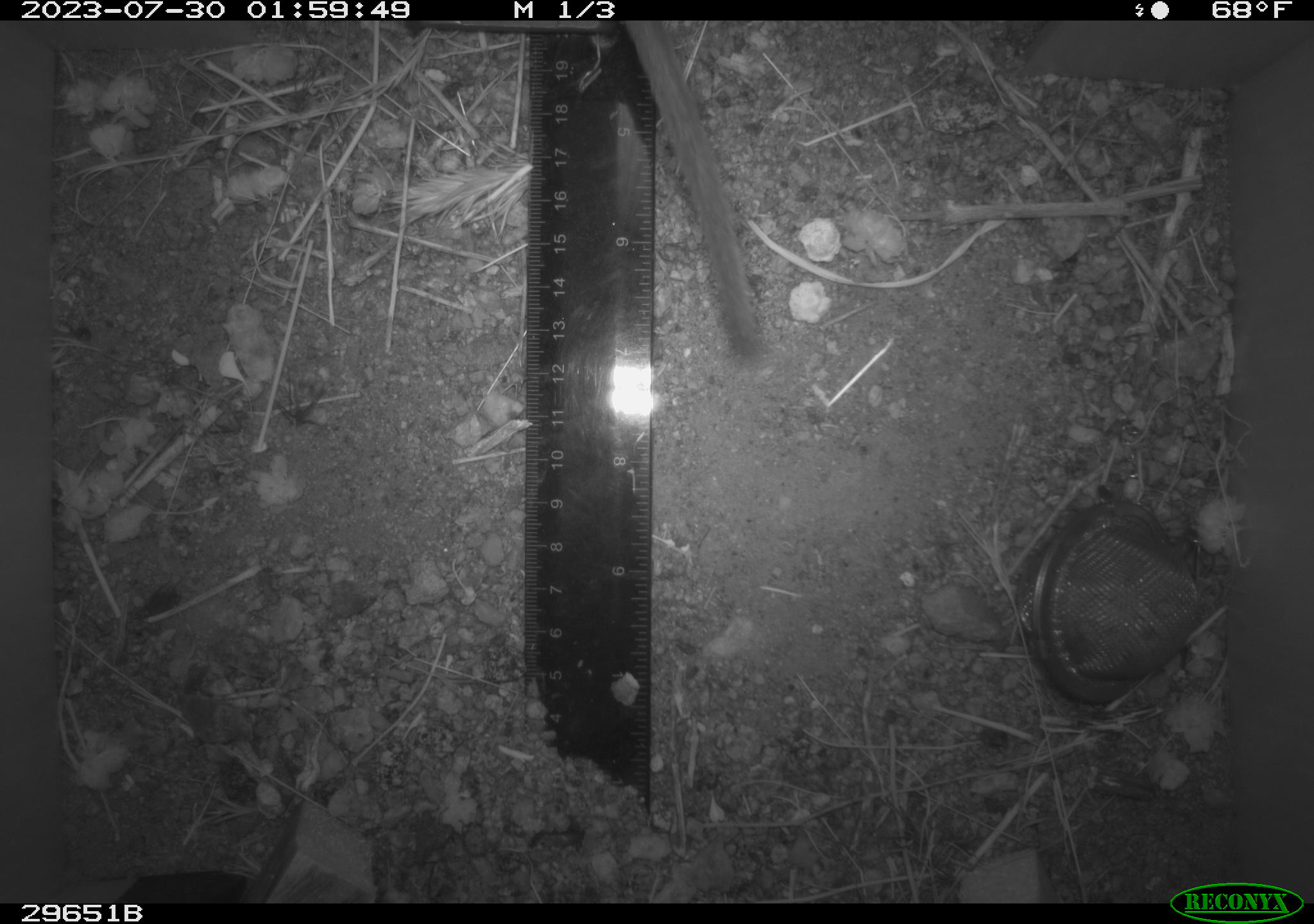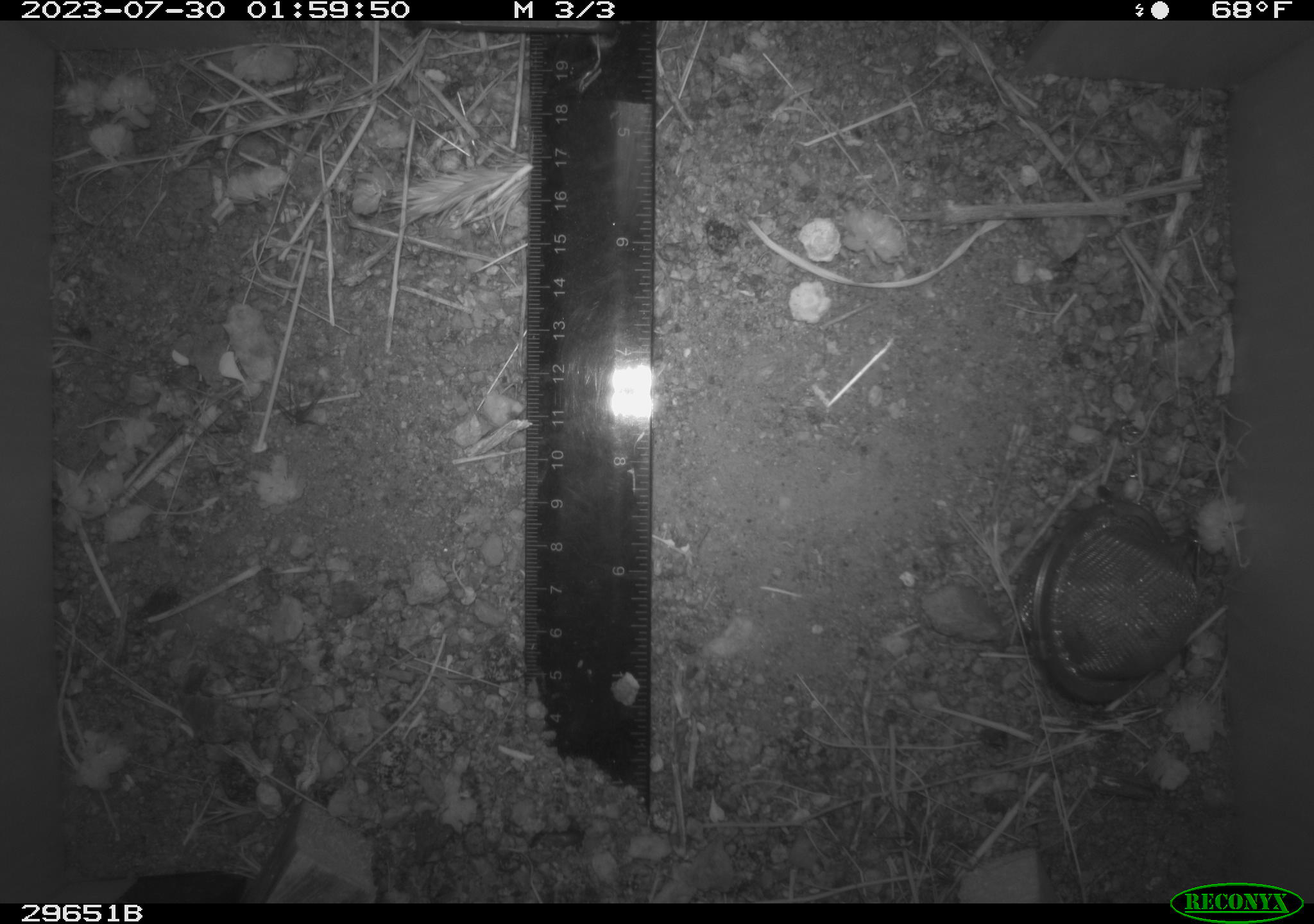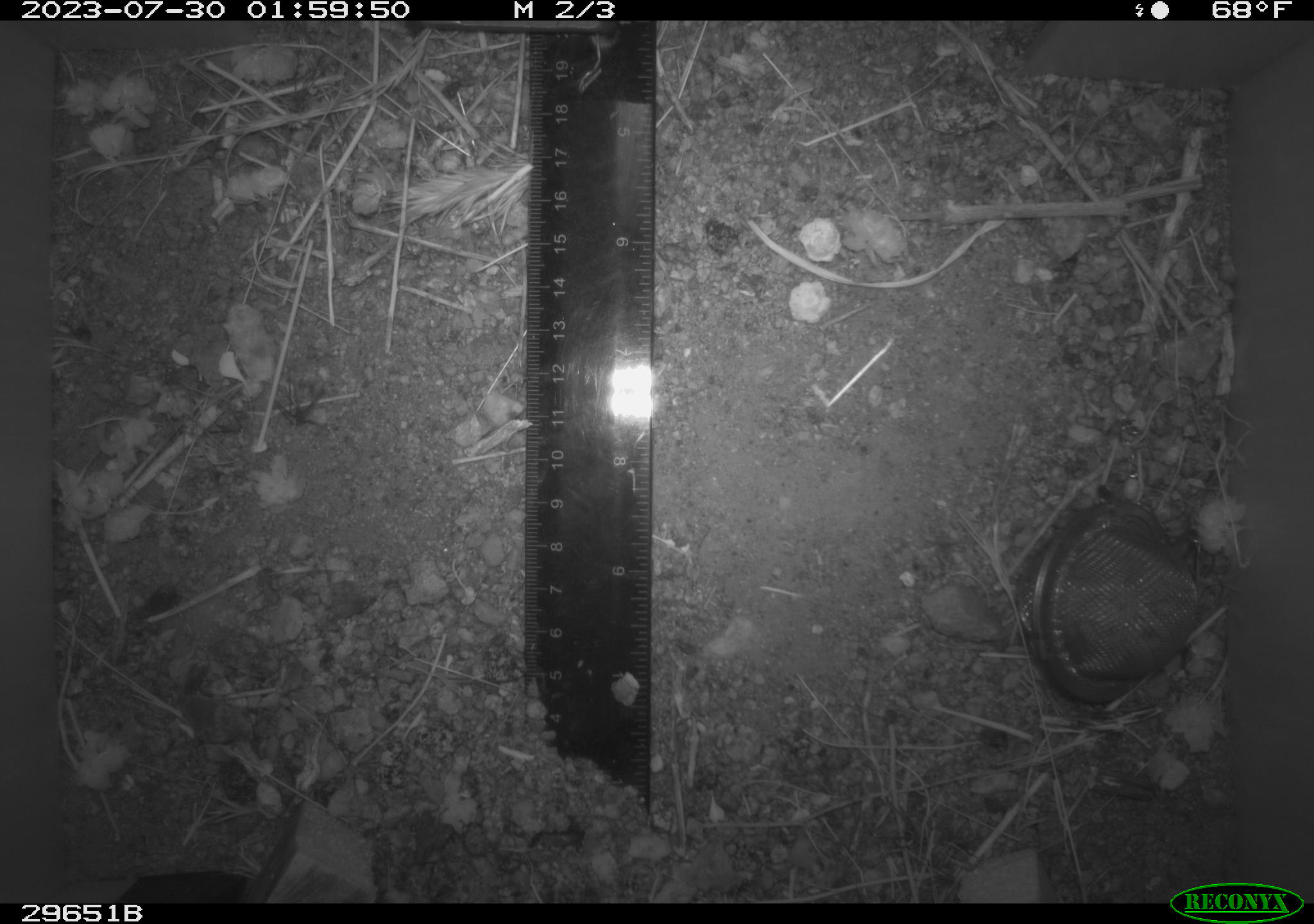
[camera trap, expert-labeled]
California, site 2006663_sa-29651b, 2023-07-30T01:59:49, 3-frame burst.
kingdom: Animalia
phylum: Chordata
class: Mammalia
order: Rodentia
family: Cricetidae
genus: Neotoma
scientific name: Neotoma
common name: pack rat or woodrat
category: neotoma species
Neotoma species (pack rat or woodrat) (Neotoma).